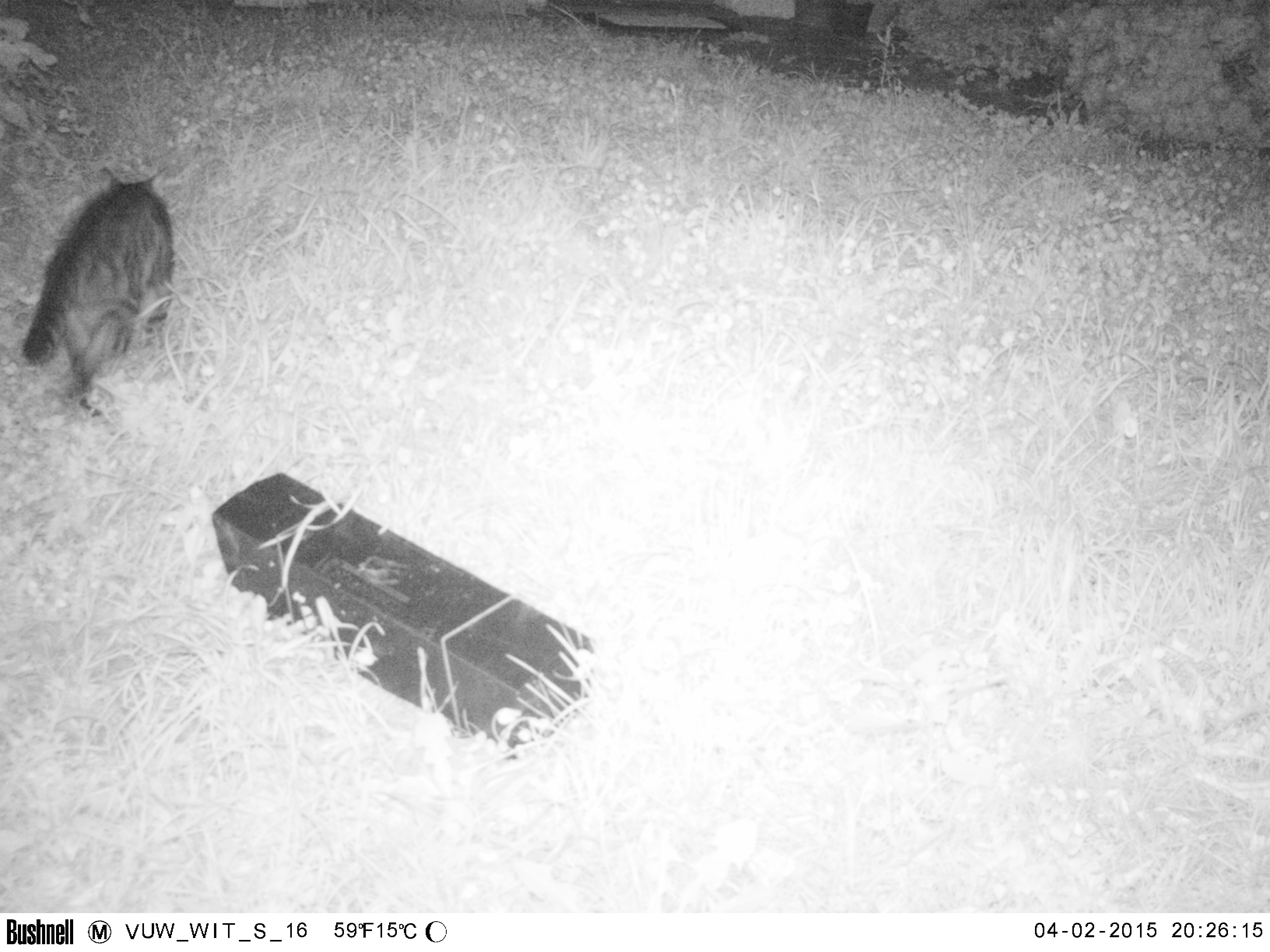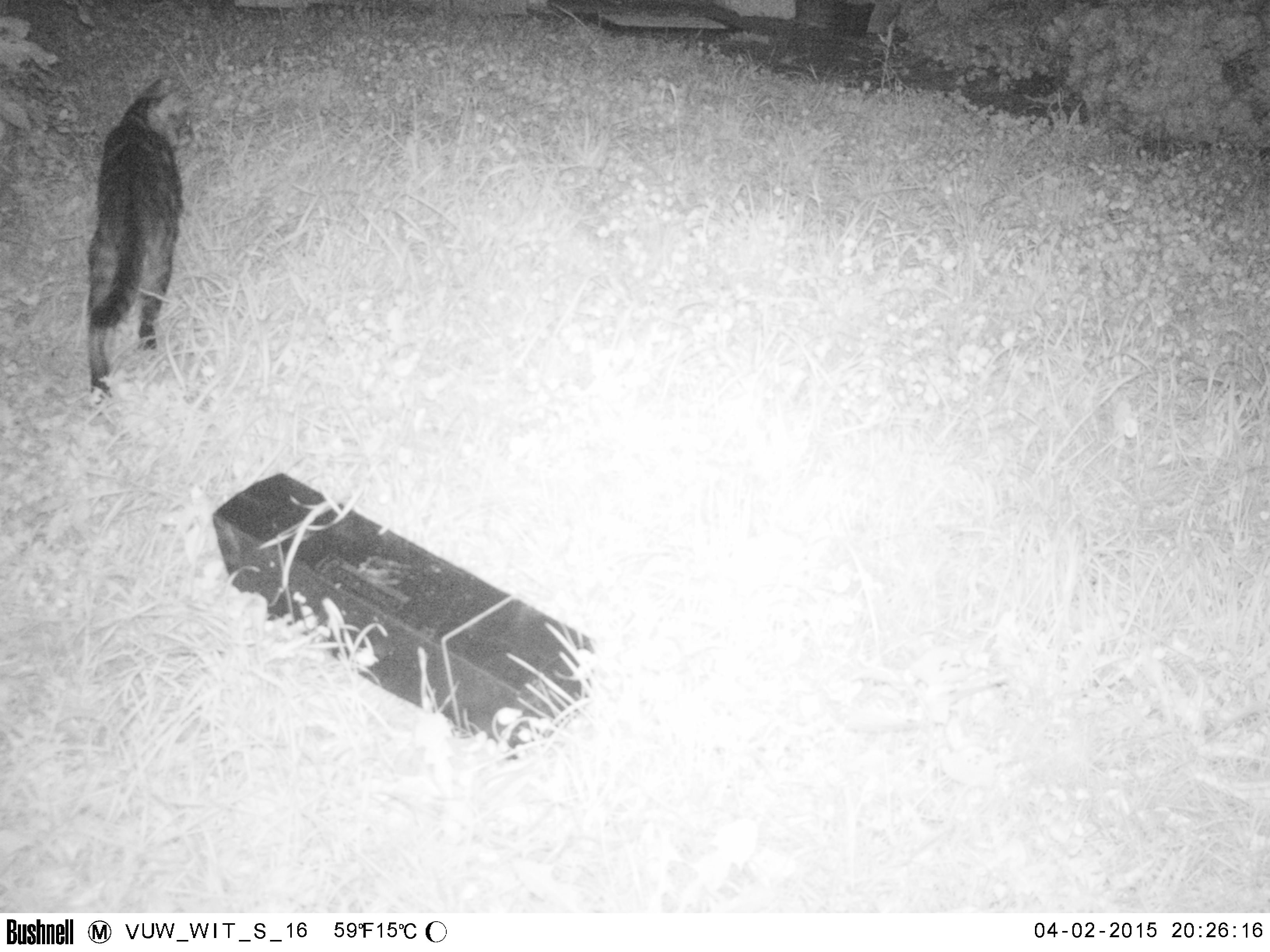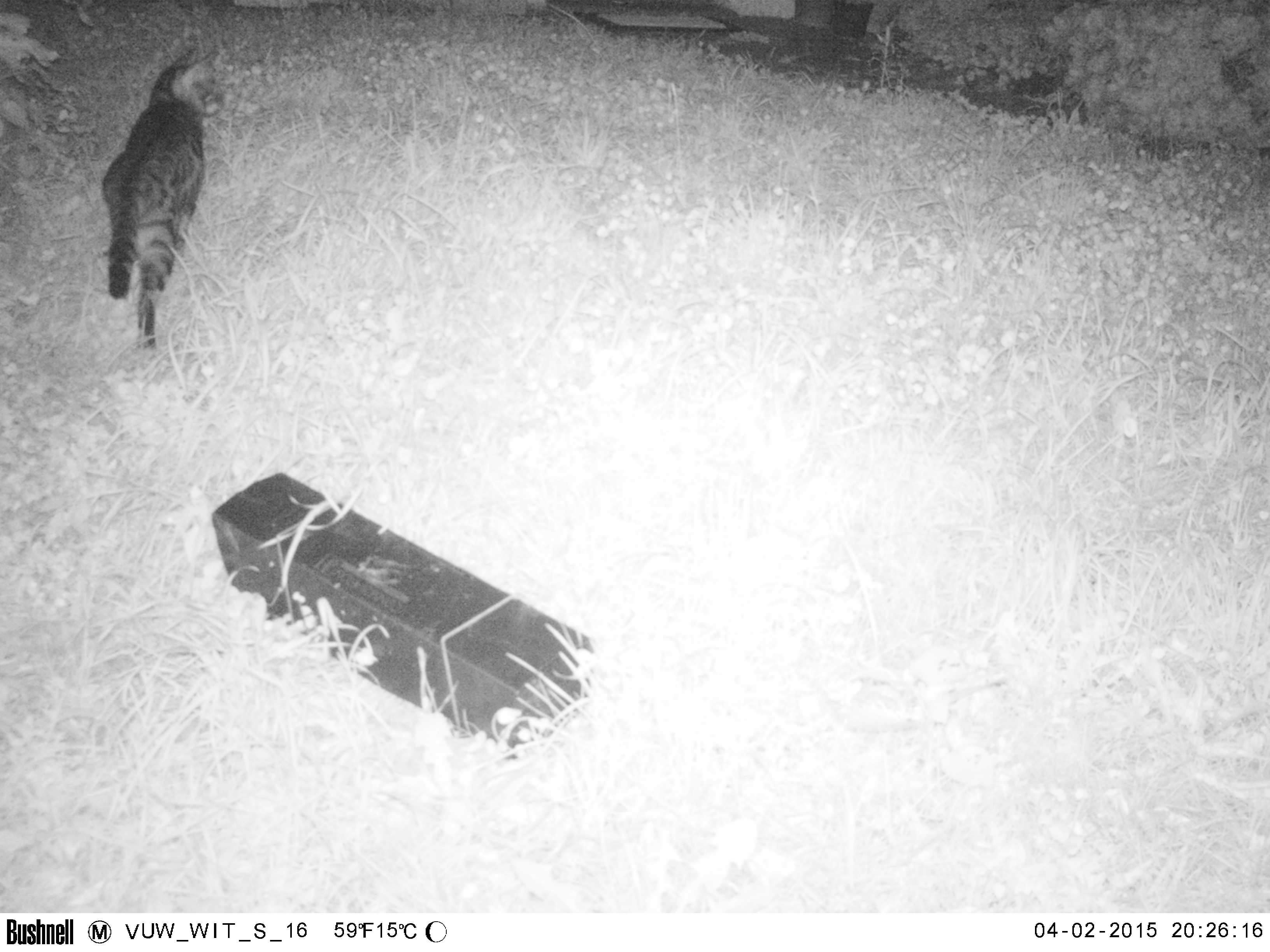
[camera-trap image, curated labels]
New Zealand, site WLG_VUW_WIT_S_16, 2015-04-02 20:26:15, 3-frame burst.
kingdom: Animalia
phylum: Chordata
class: Mammalia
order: Carnivora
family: Felidae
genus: Felis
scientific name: Felis catus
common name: domestic cat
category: cat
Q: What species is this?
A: Cat (domestic cat) (Felis catus).